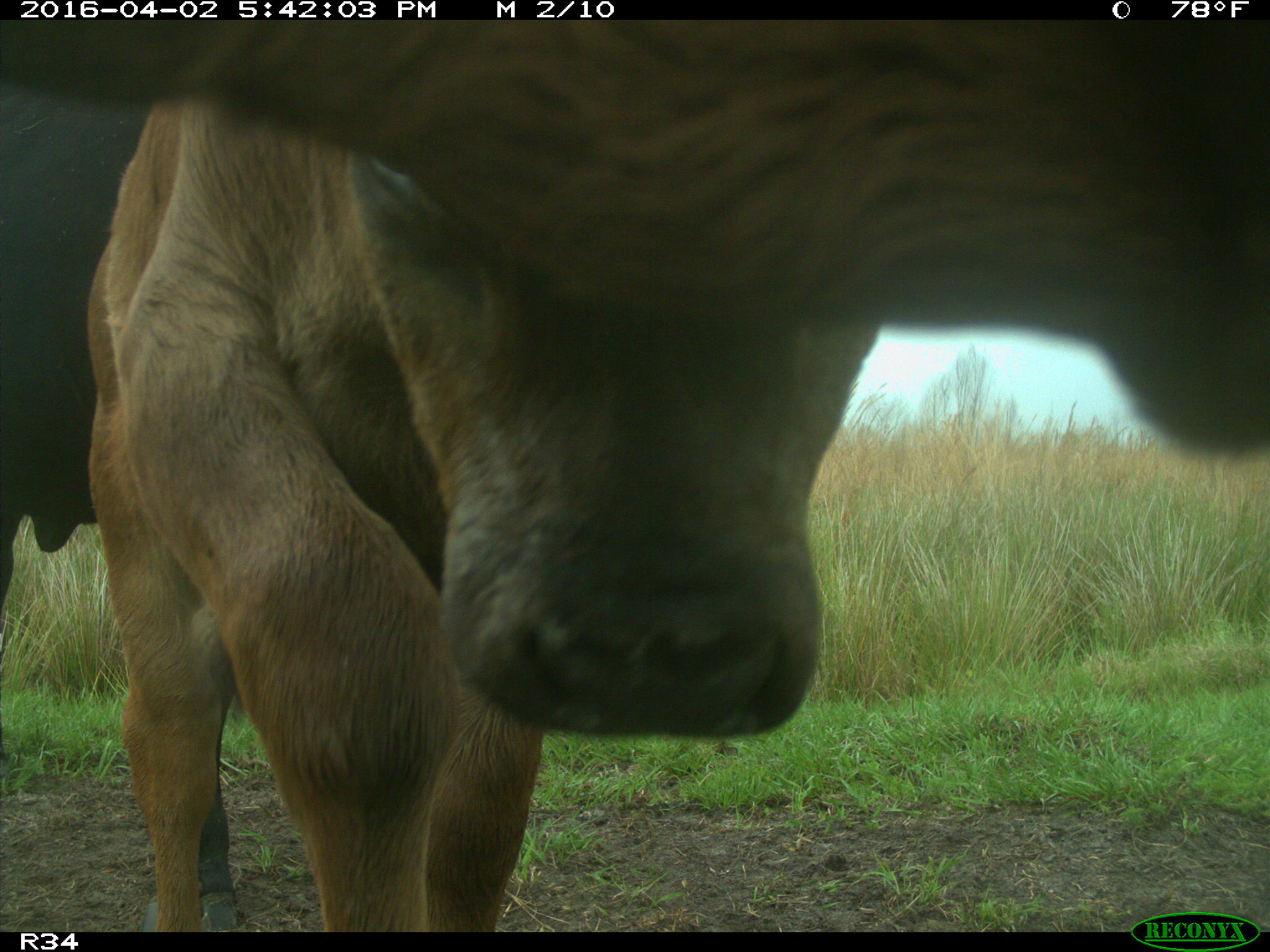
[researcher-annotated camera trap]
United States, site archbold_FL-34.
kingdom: Animalia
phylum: Chordata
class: Mammalia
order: Artiodactyla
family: Bovidae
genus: Bos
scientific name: Bos taurus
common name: domestic cow